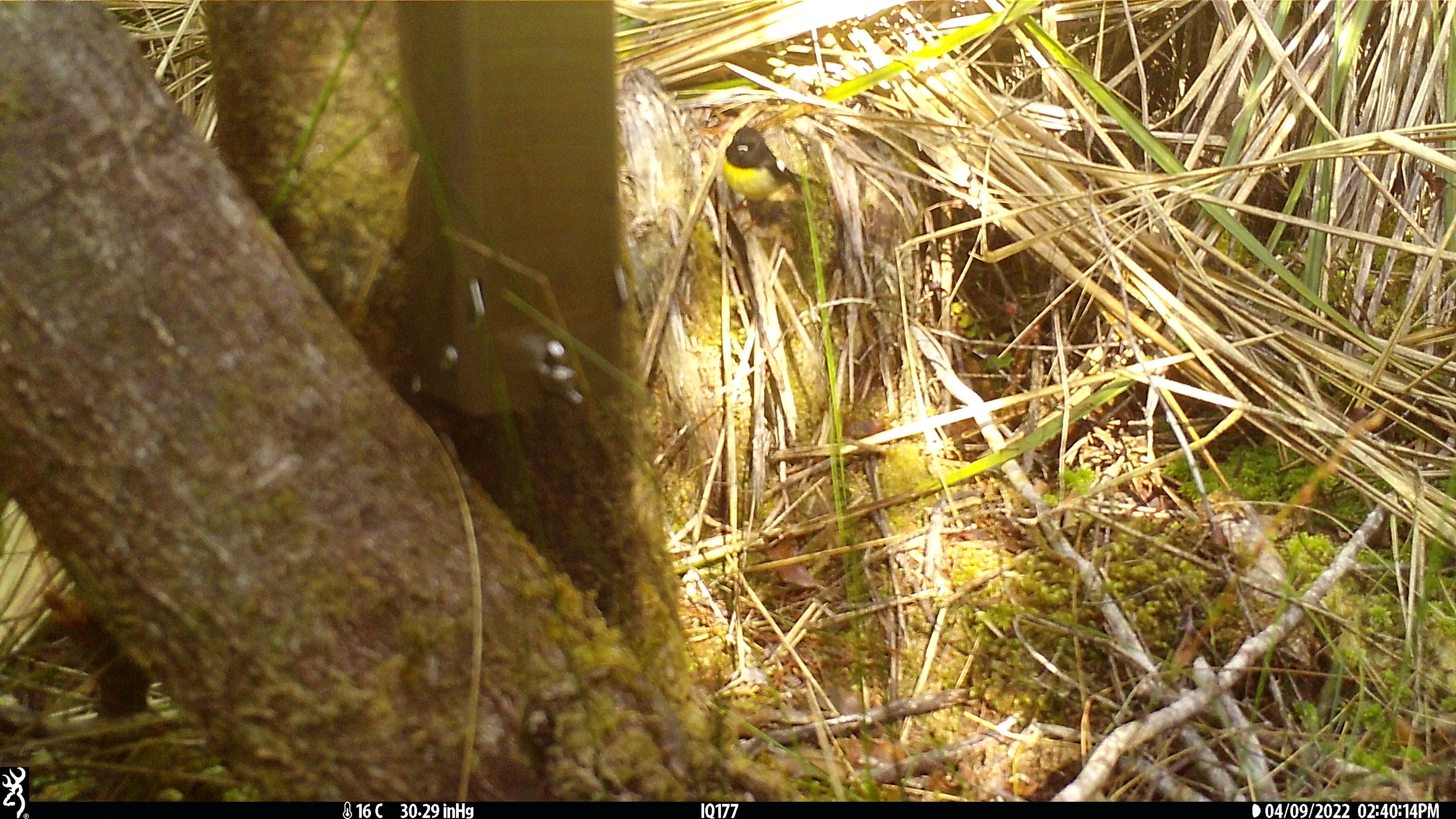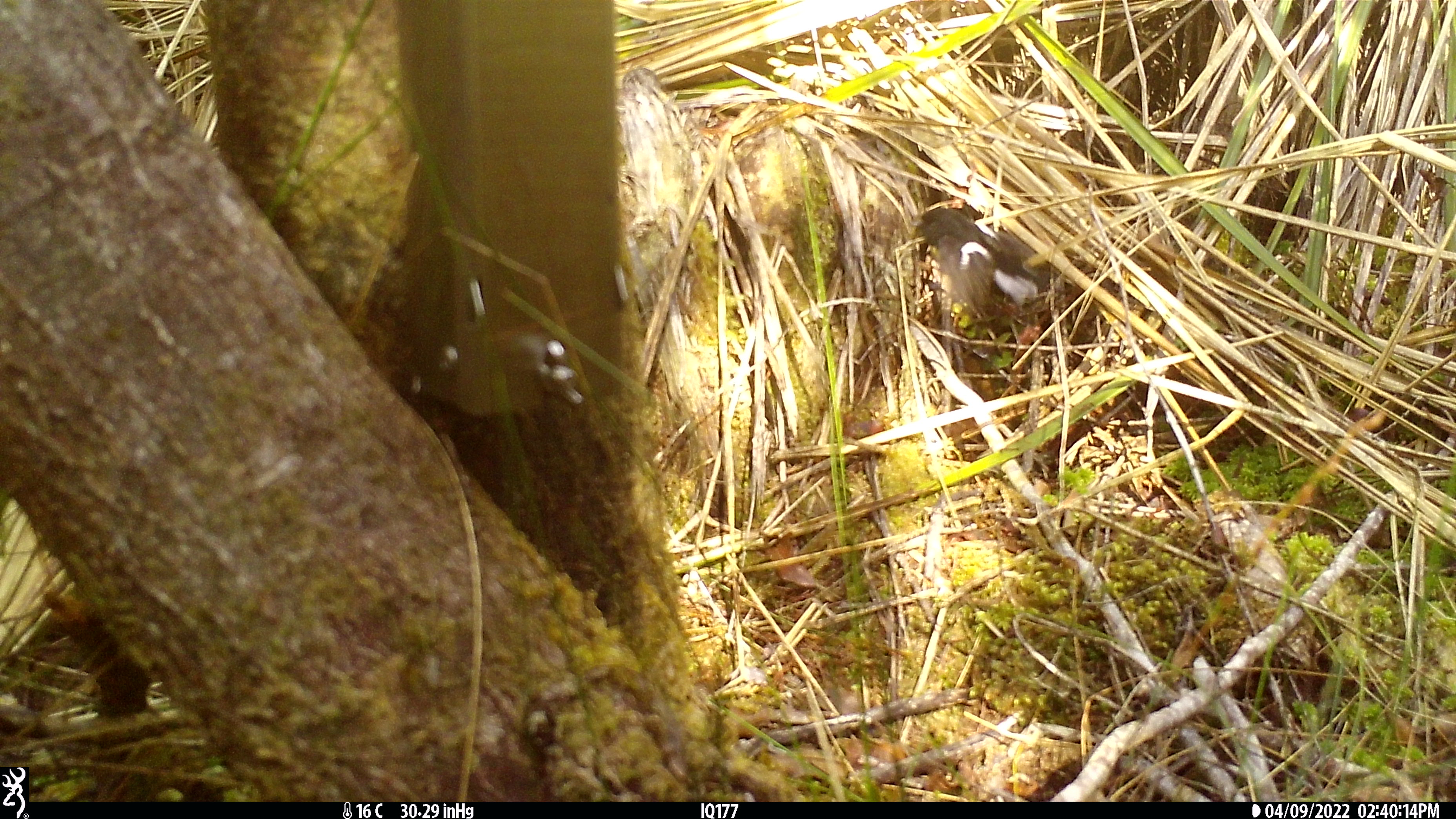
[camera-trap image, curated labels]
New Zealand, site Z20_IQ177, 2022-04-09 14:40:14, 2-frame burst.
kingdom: Animalia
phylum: Chordata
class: Aves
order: Passeriformes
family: Petroicidae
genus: Petroica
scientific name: Petroica macrocephala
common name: tomtit